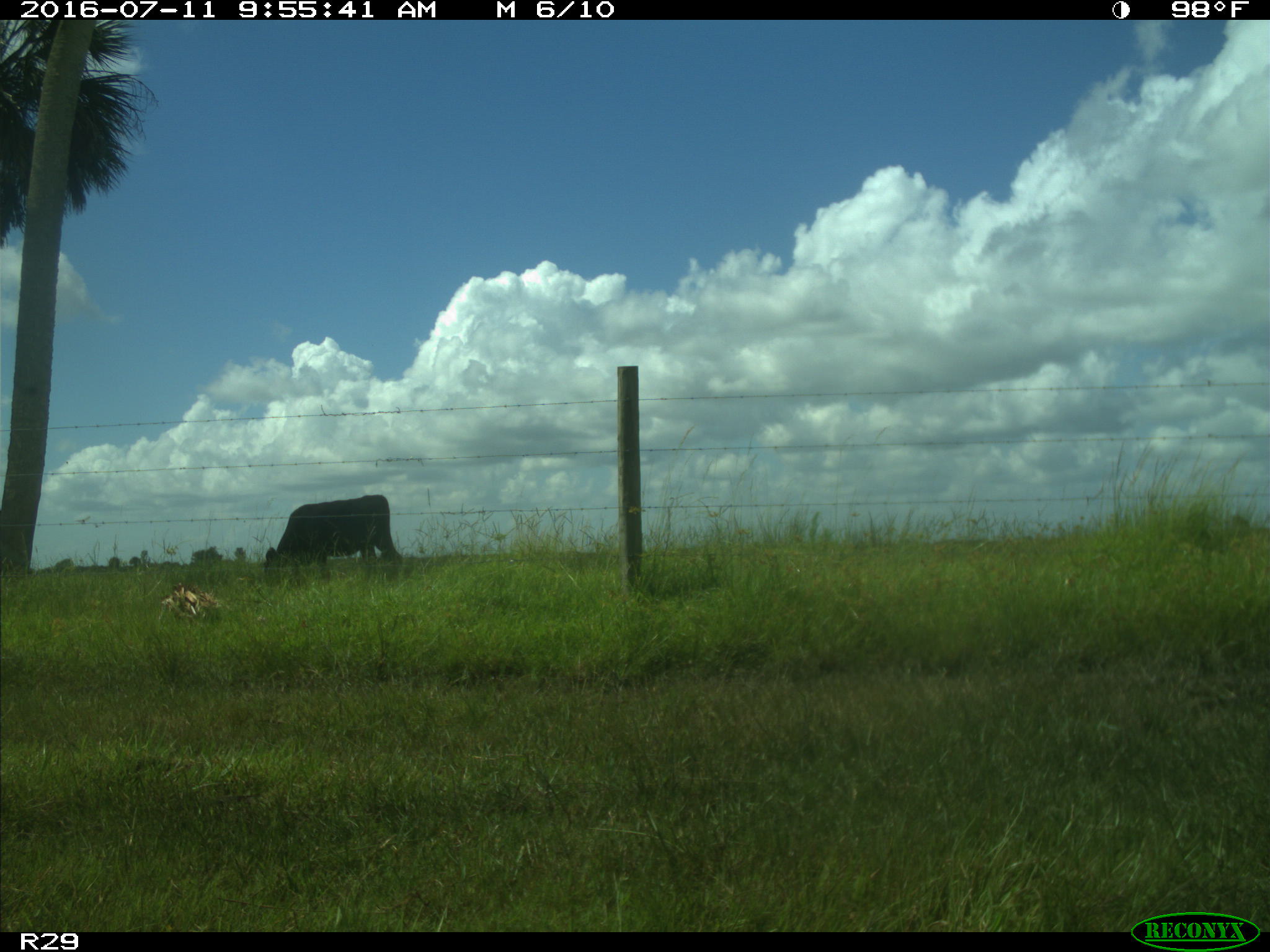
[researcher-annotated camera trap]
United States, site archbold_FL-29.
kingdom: Animalia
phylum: Chordata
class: Mammalia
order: Artiodactyla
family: Bovidae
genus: Bos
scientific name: Bos taurus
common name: domestic cow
Bos taurus (domestic cow).